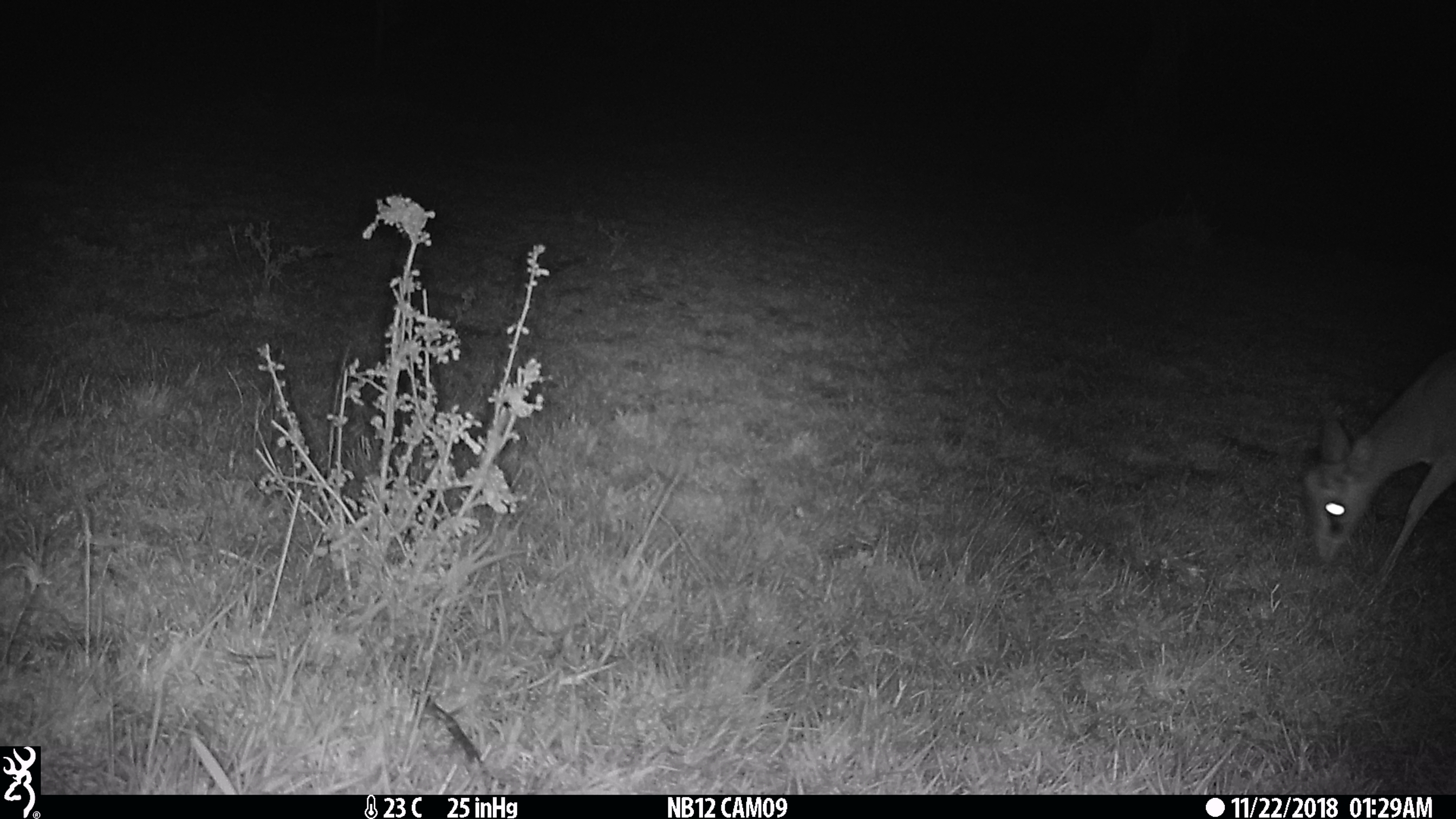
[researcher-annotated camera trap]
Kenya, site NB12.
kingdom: Animalia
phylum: Chordata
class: Mammalia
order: Artiodactyla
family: Bovidae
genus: Madoqua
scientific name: Madoqua kirkii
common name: kirk's dik-dik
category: dikdik